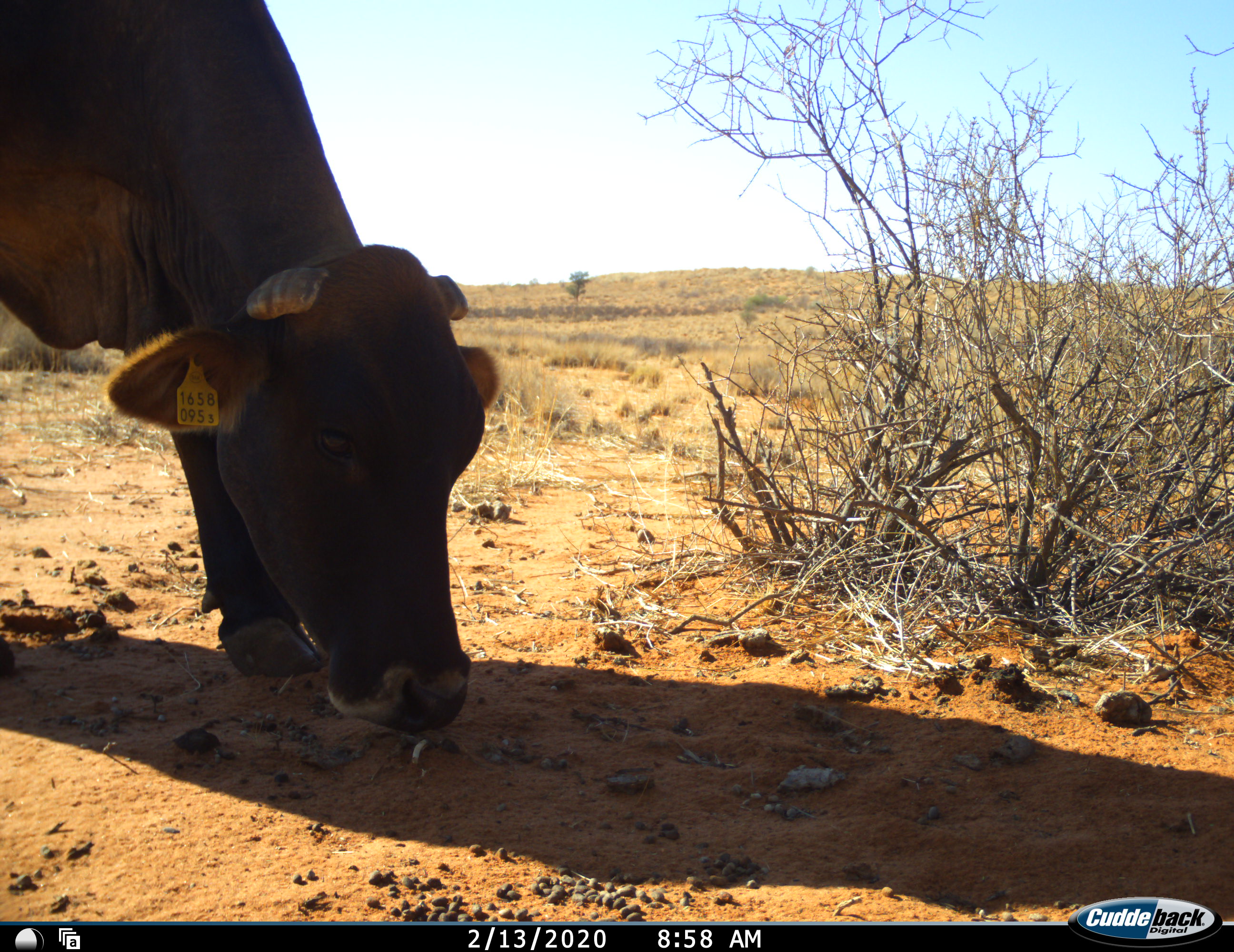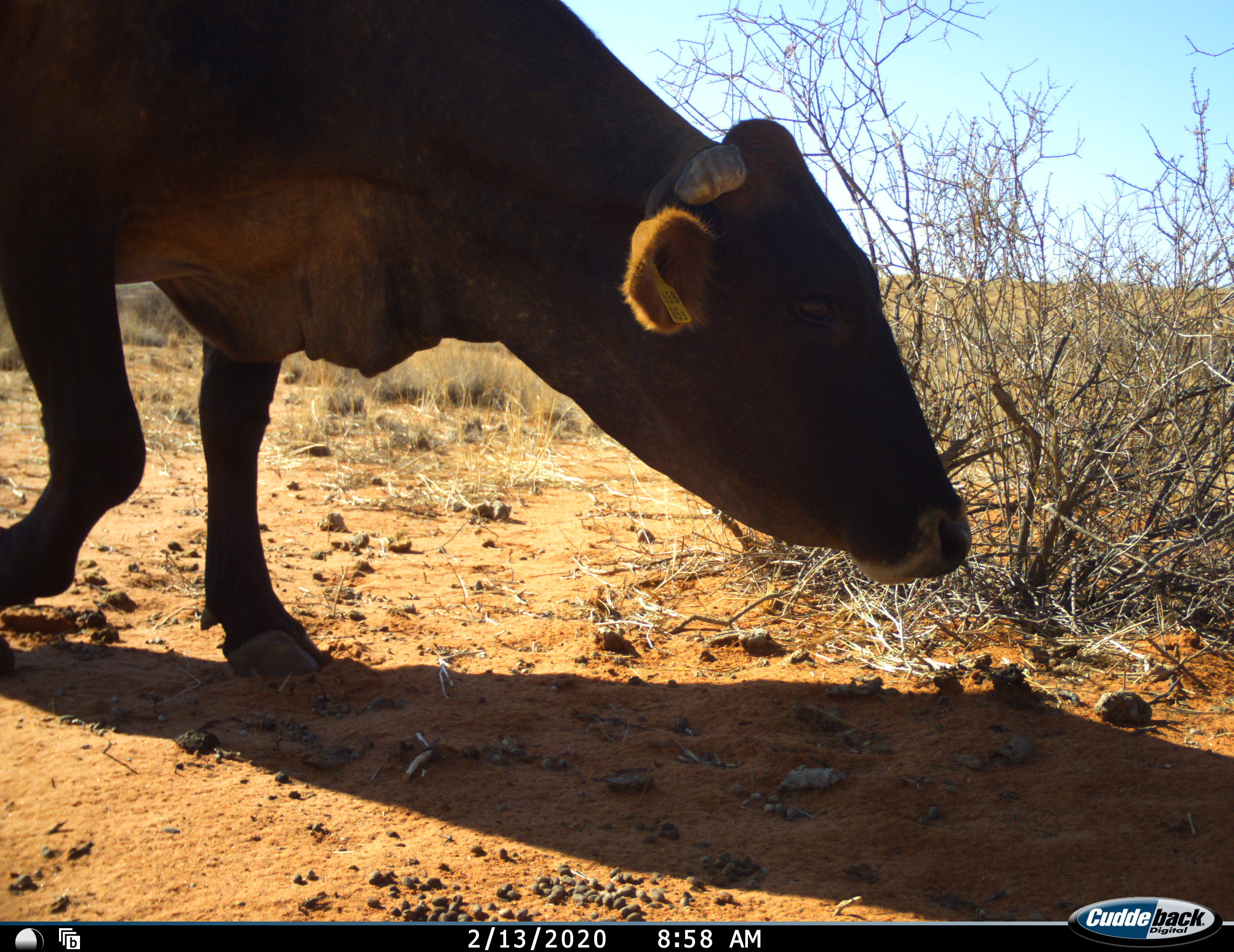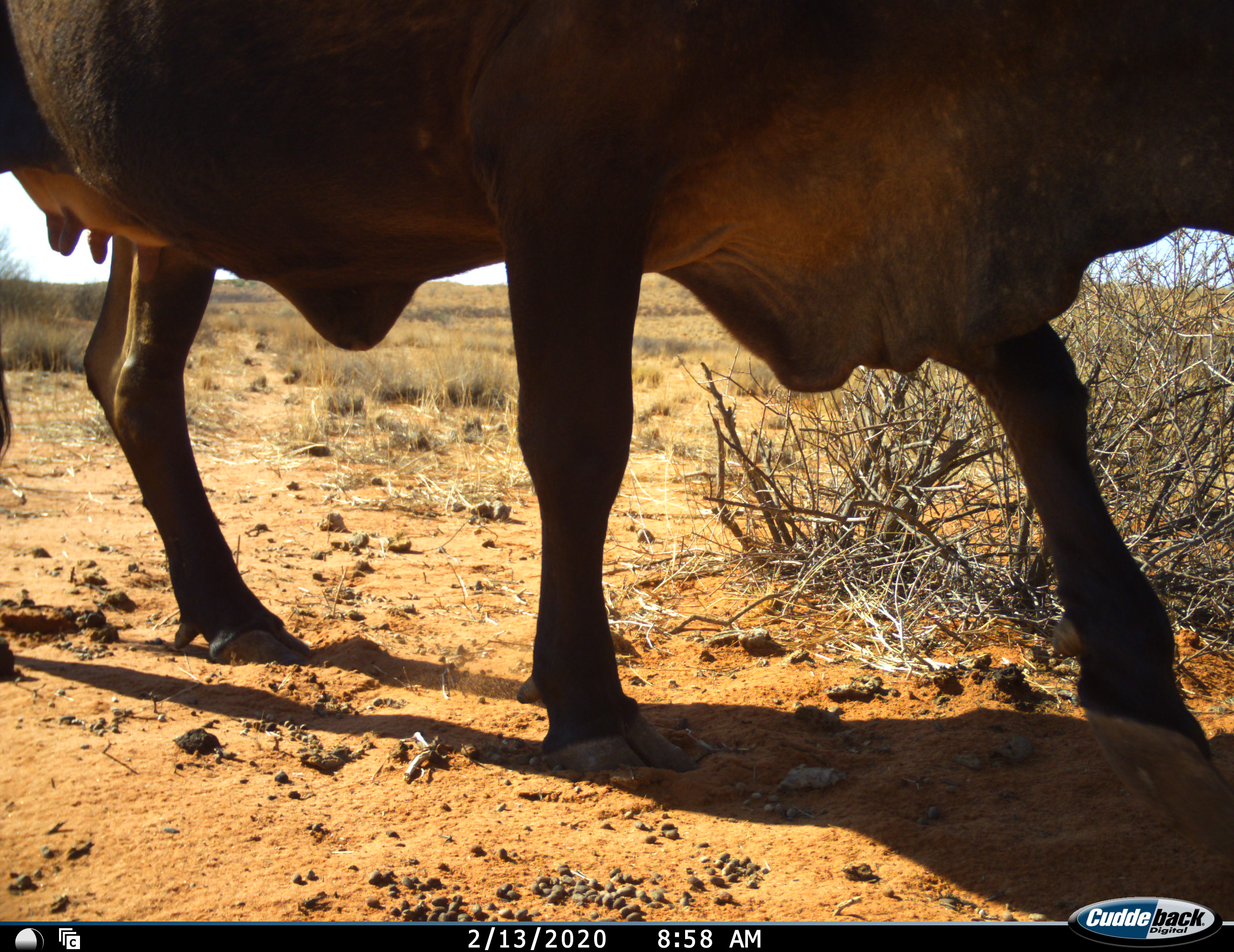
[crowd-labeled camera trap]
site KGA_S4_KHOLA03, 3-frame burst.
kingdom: Animalia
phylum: Chordata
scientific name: Vertebrata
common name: domestic animal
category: domesticanimal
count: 1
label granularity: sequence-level